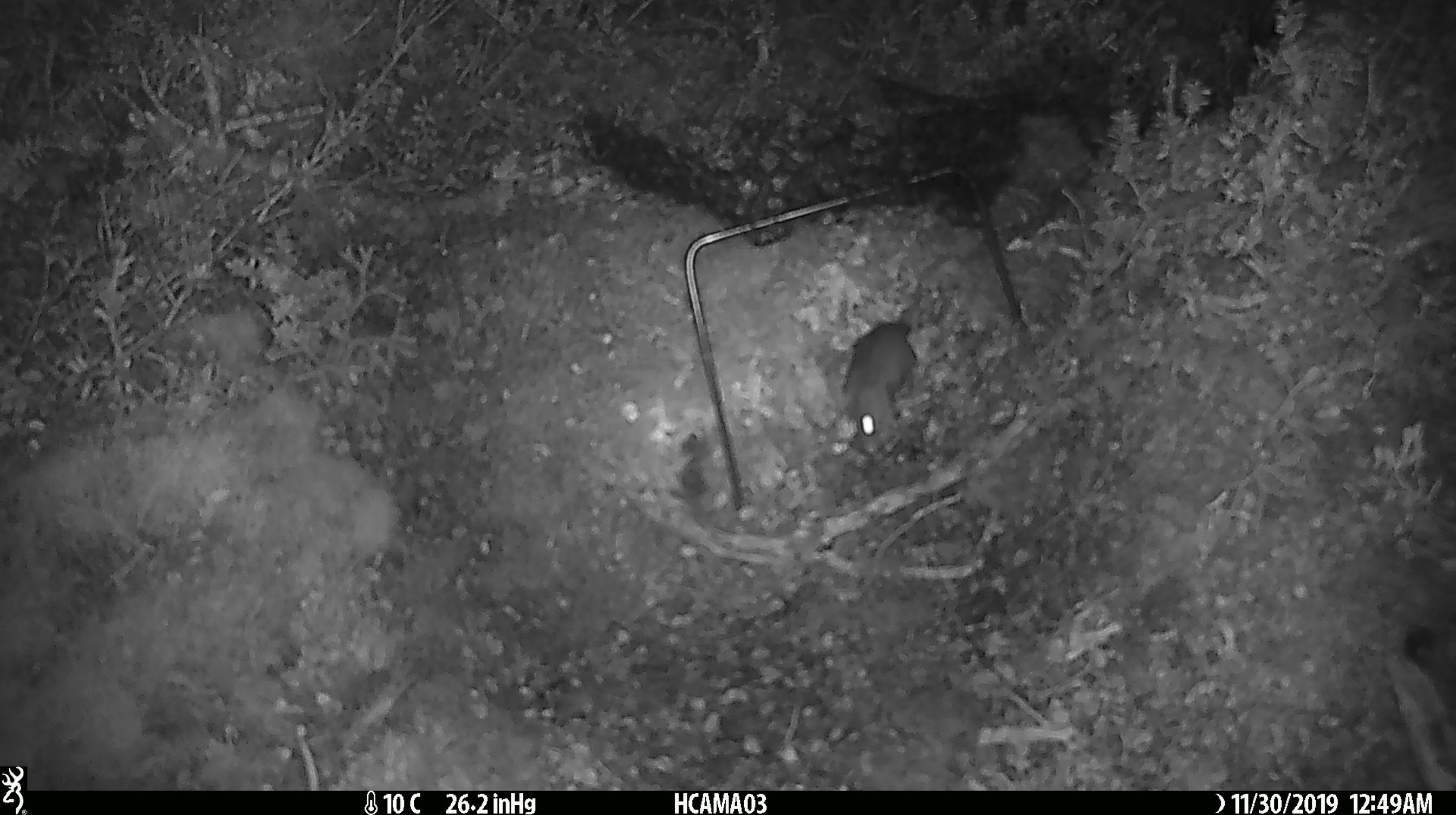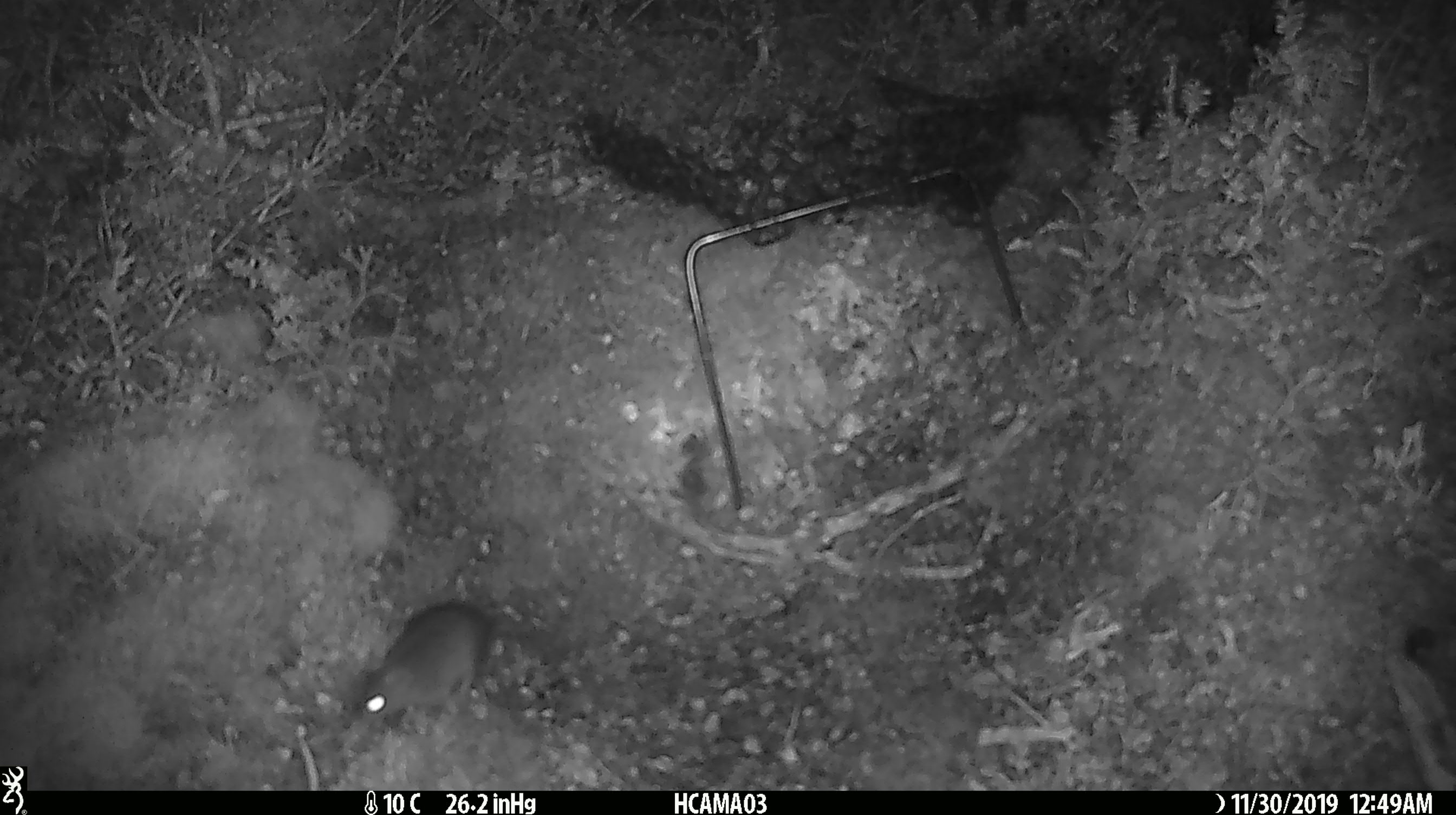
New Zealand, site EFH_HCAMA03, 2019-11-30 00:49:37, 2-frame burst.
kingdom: Animalia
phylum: Chordata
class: Mammalia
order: Rodentia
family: Muridae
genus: Mus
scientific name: Mus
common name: mouse